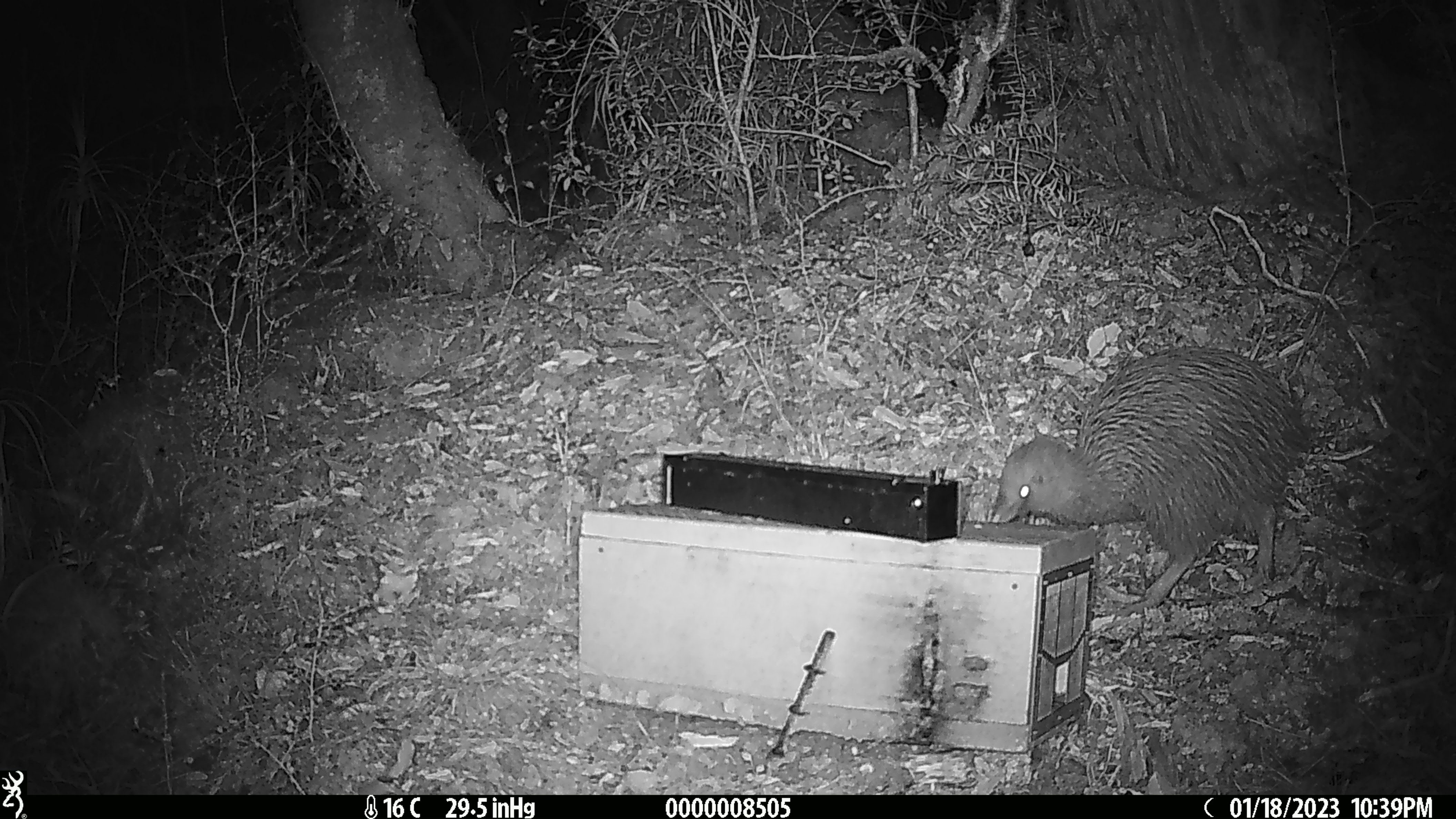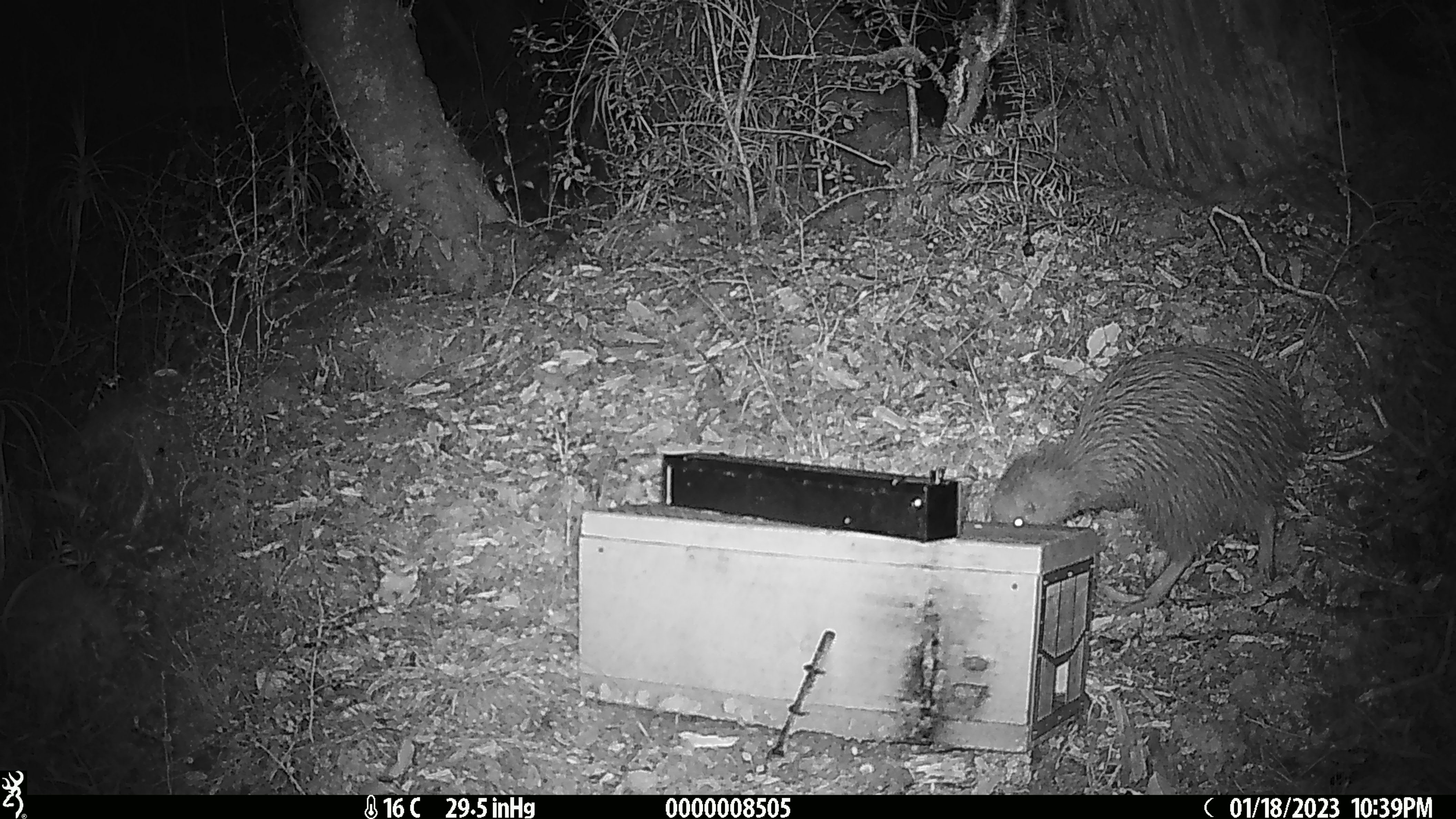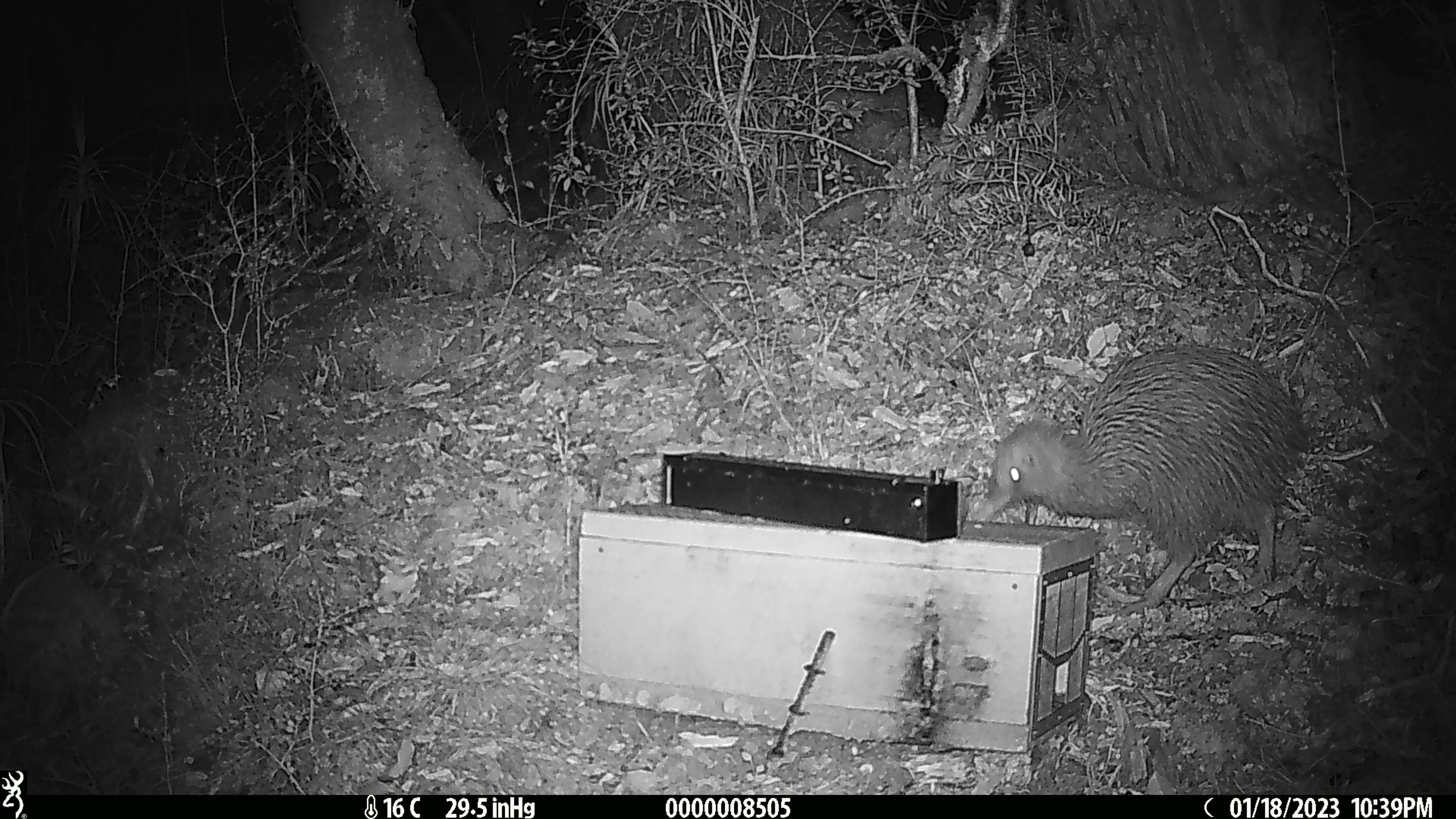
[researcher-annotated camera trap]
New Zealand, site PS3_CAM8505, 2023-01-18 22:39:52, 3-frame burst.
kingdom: Animalia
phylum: Chordata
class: Aves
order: Apterygiformes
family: Apterygidae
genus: Apteryx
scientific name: Apteryx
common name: kiwi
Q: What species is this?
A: Kiwi (Apteryx).